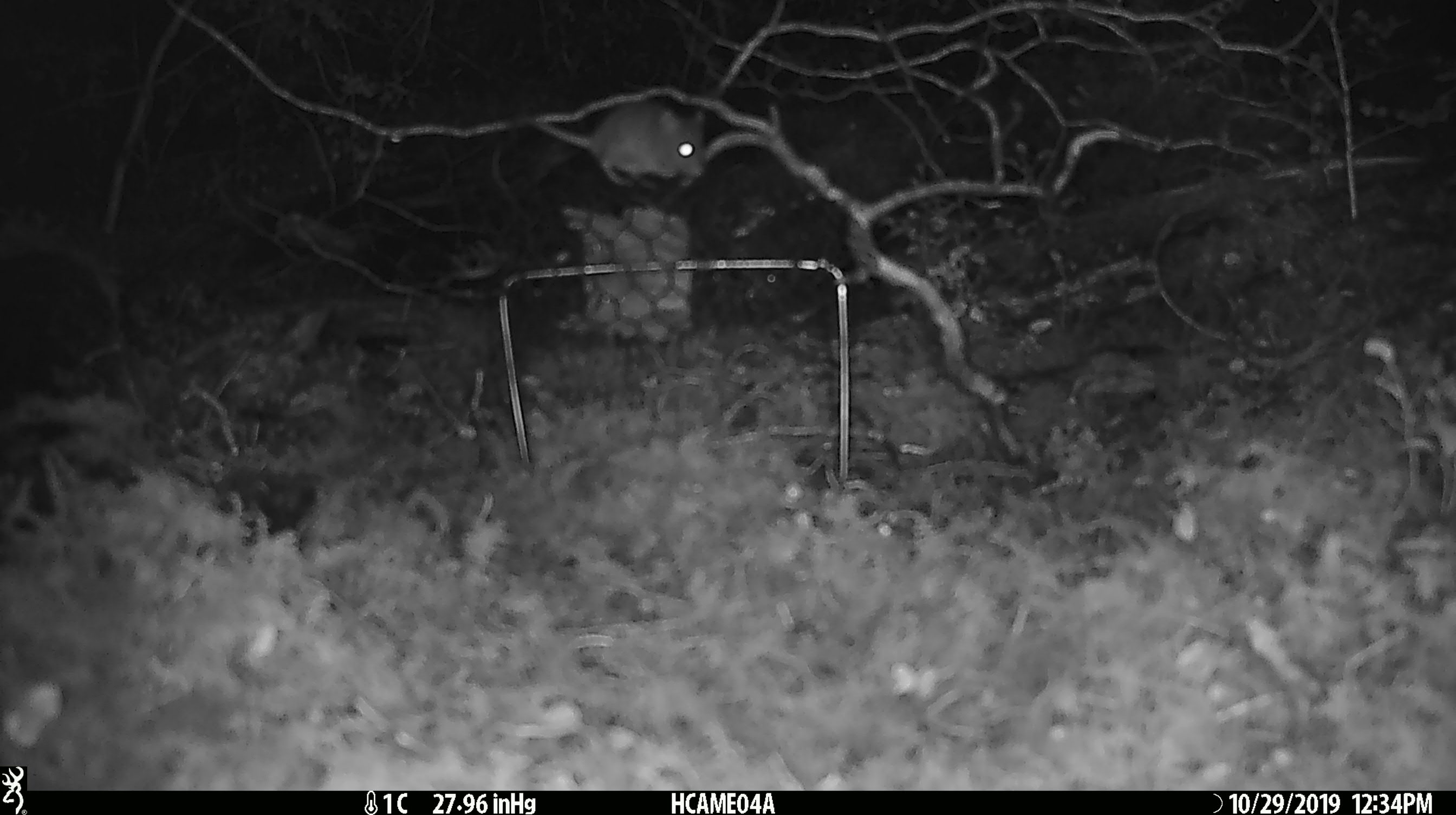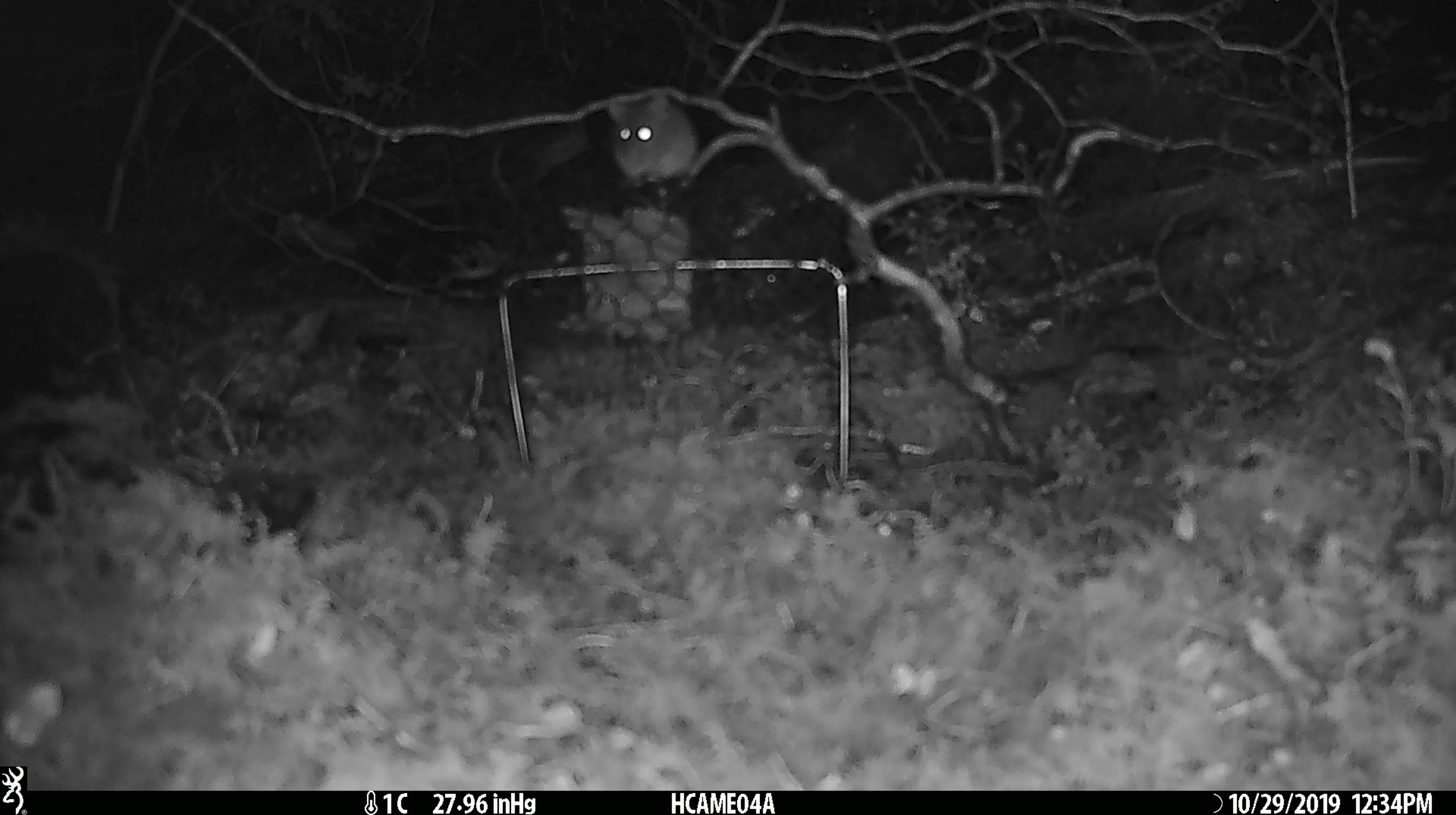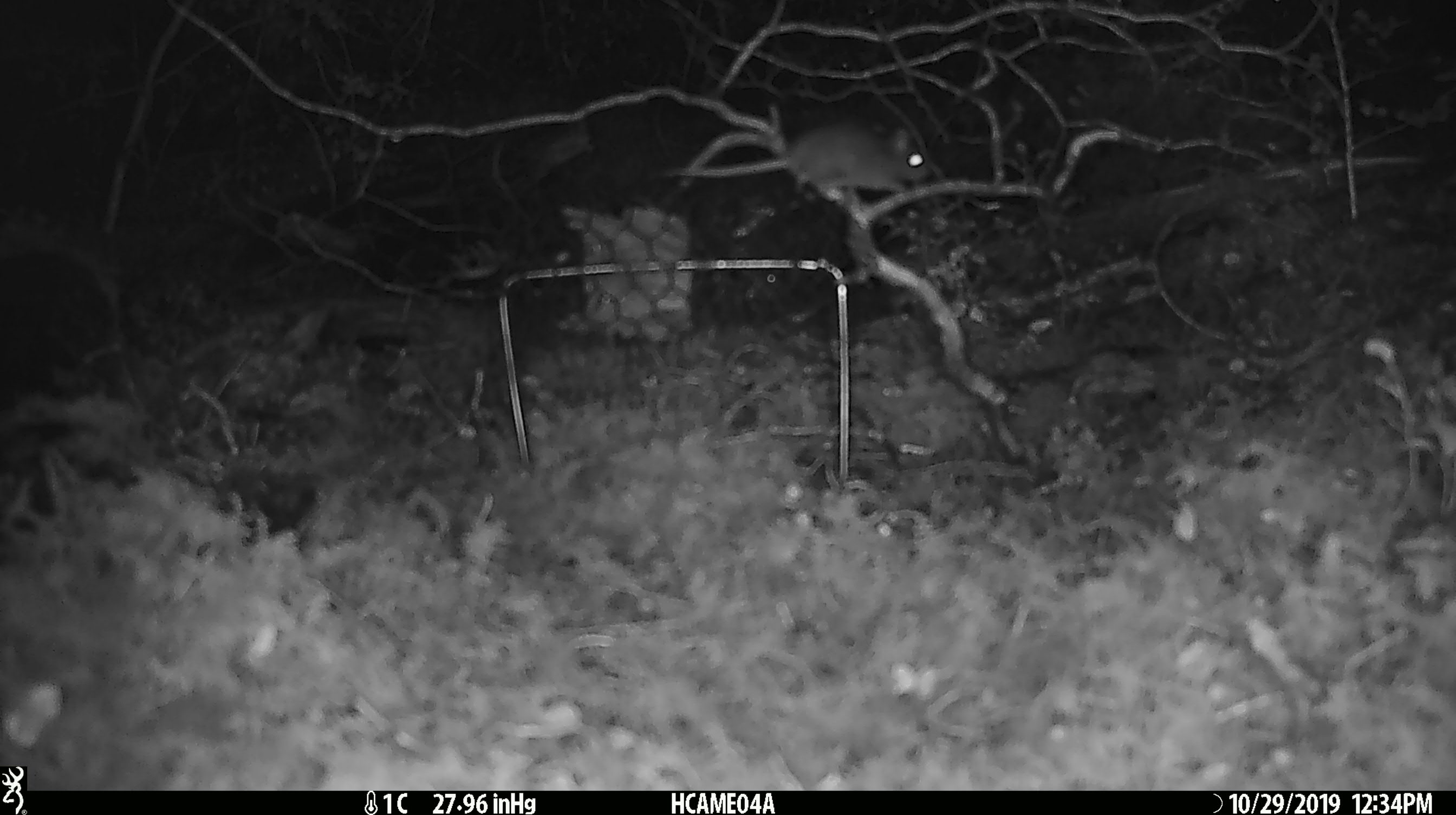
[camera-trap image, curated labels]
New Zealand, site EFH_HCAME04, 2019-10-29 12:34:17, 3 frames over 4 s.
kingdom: Animalia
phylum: Chordata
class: Mammalia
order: Rodentia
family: Muridae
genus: Mus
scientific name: Mus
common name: mouse